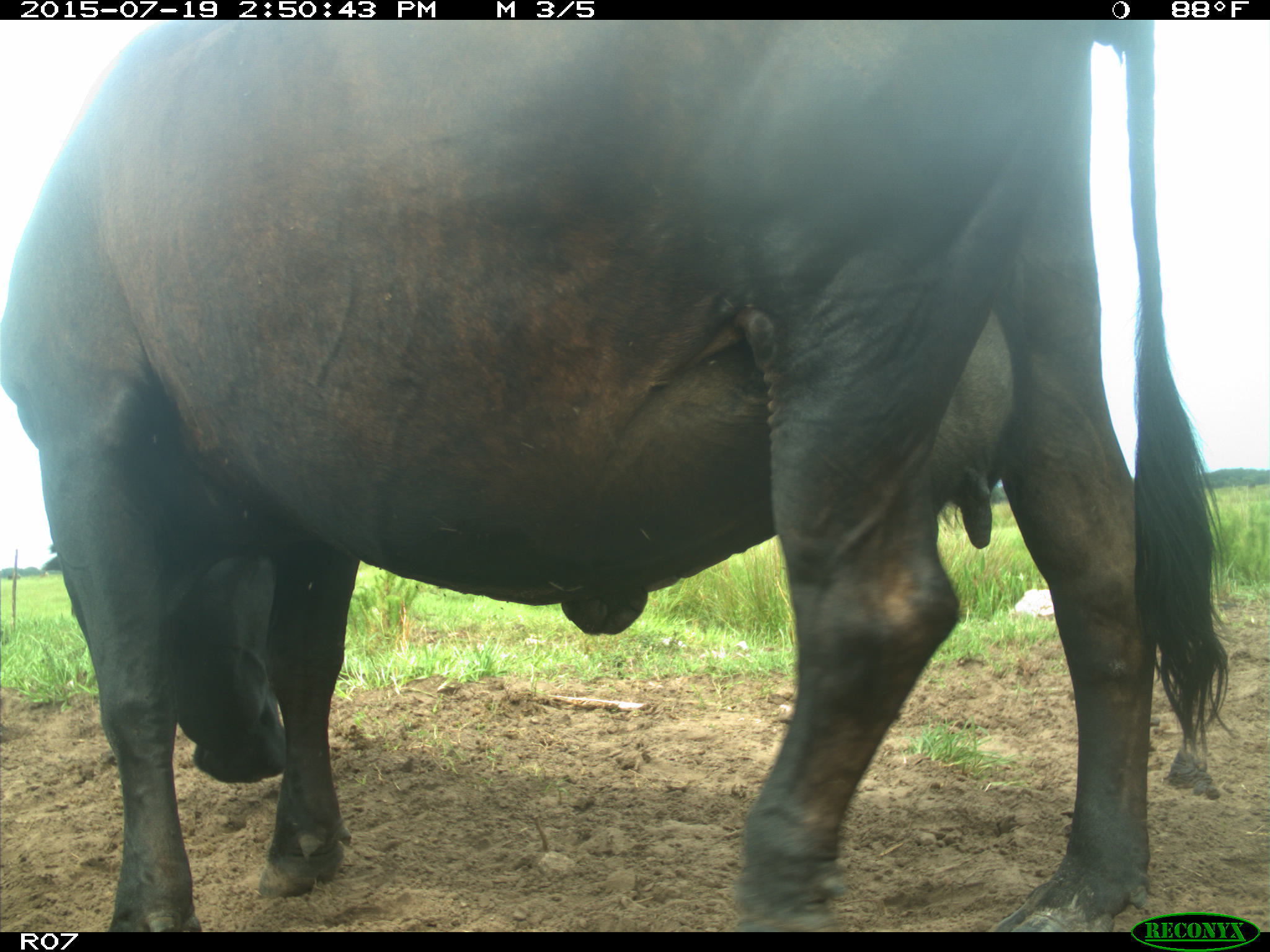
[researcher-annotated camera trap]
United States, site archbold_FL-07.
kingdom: Animalia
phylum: Chordata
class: Mammalia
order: Artiodactyla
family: Bovidae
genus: Bos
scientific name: Bos taurus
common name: domestic cow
Bos taurus (domestic cow).